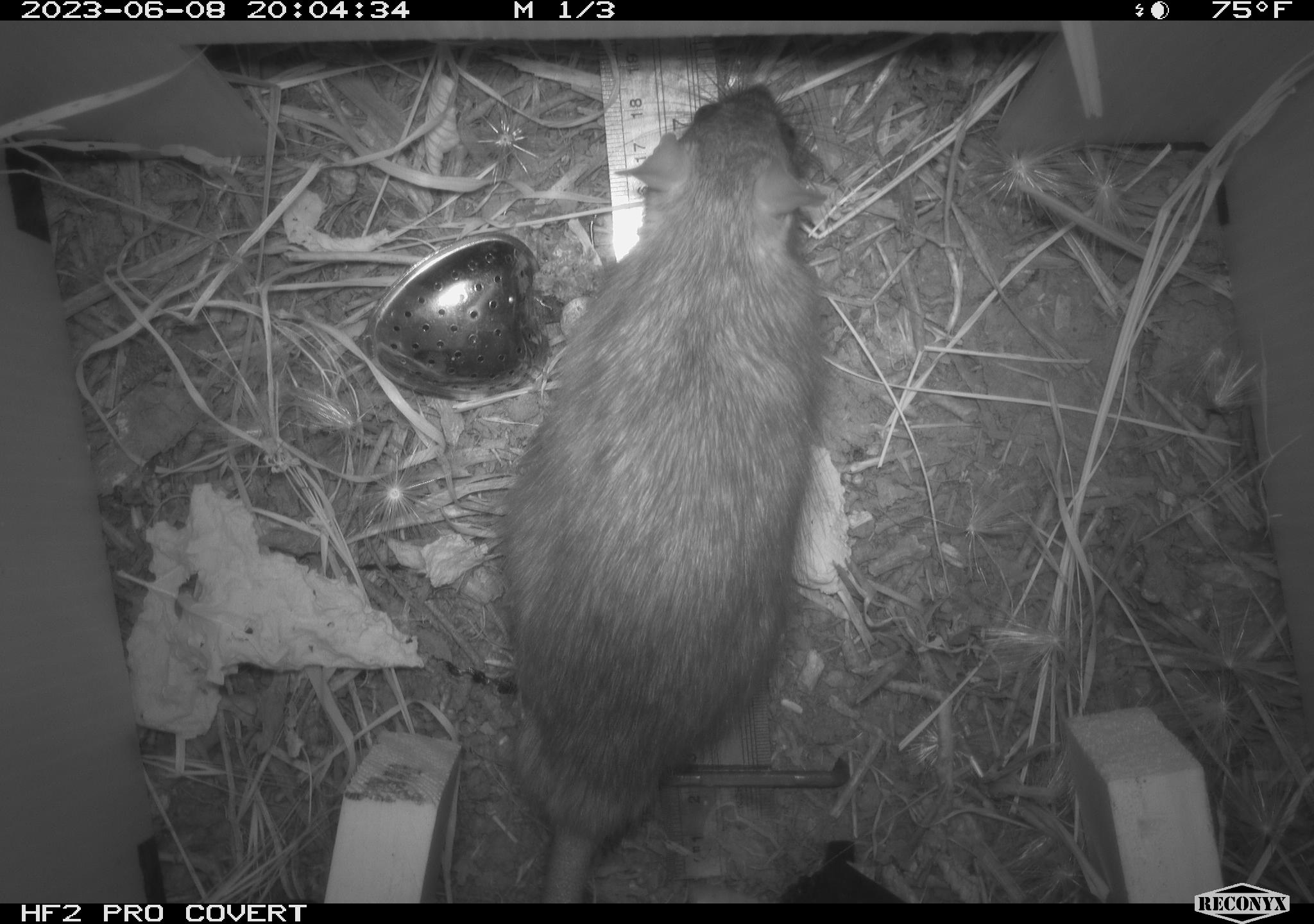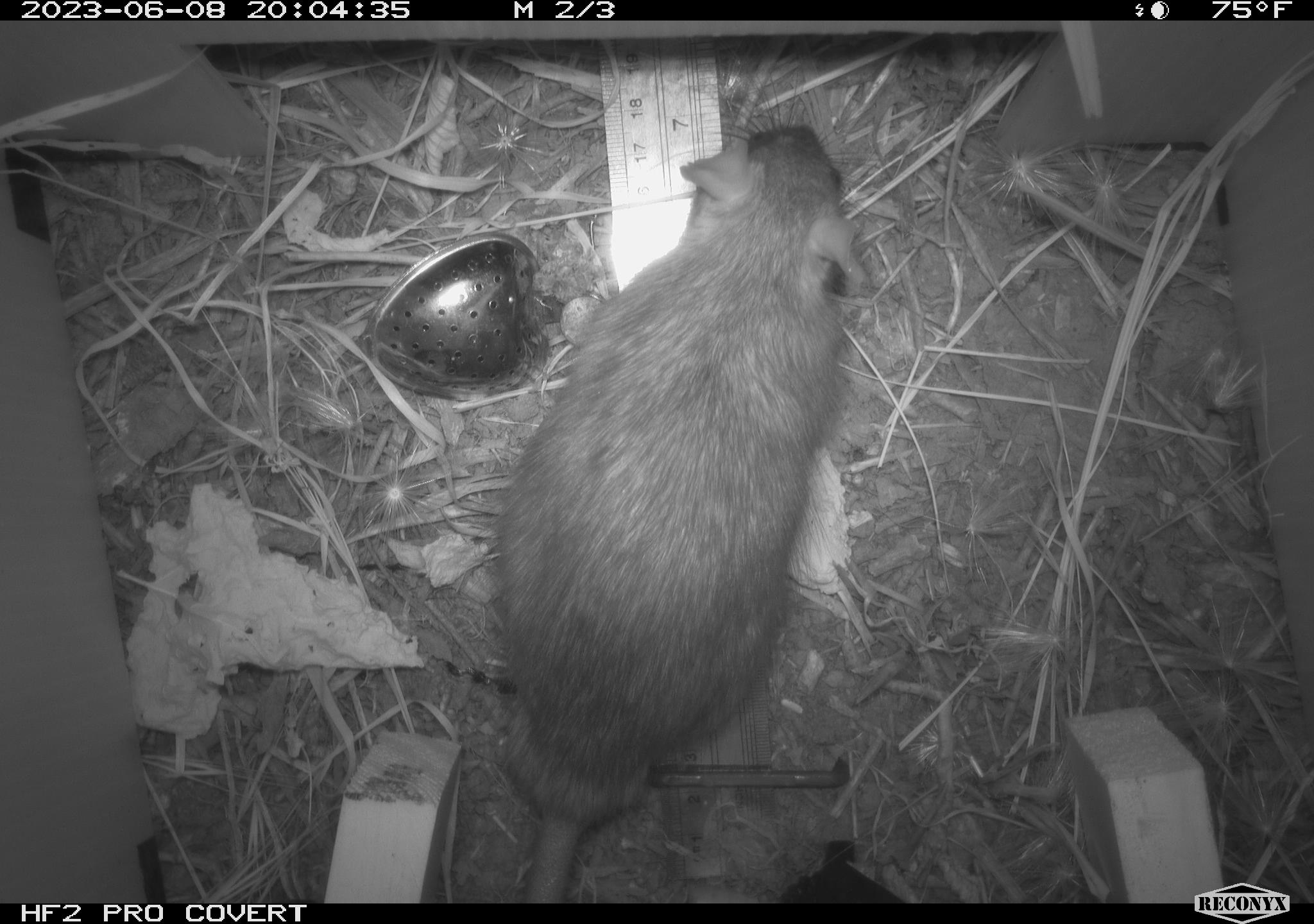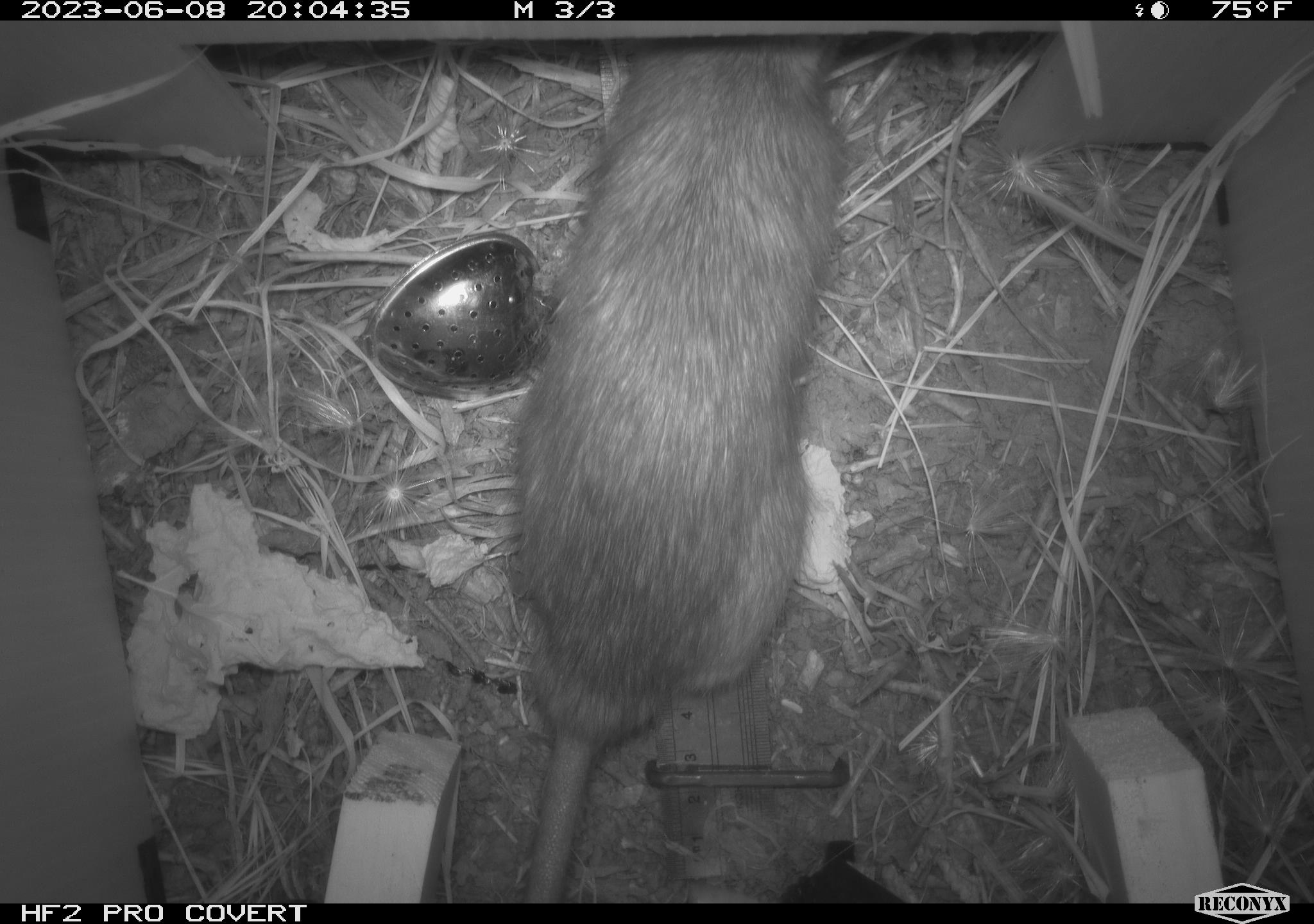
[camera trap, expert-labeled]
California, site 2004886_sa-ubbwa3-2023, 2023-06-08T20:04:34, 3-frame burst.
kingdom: Animalia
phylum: Chordata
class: Mammalia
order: Rodentia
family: Muridae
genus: Rattus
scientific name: Rattus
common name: rat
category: rattus species